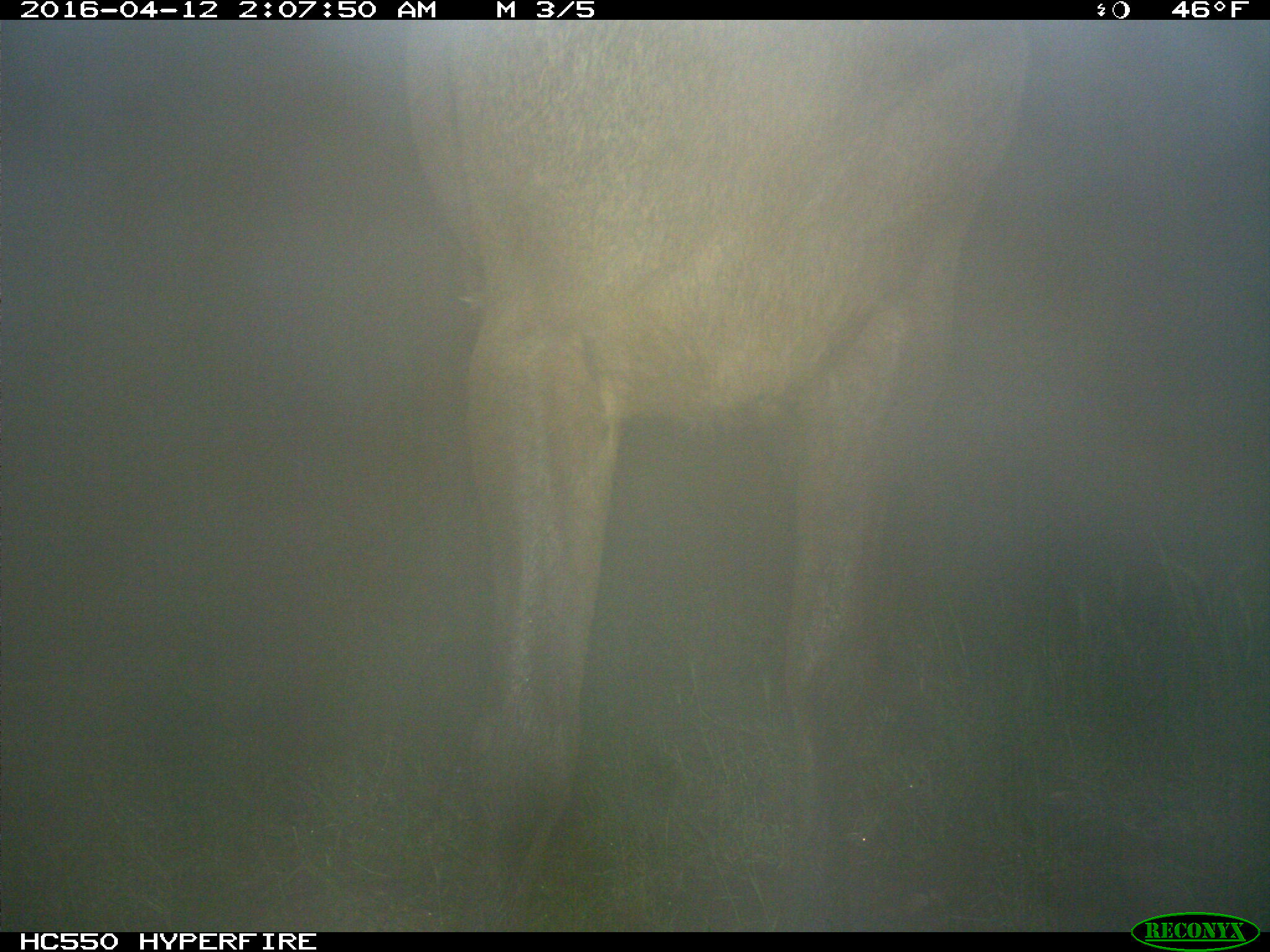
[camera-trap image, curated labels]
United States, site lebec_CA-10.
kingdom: Animalia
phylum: Chordata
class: Mammalia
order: Artiodactyla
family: Cervidae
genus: Cervus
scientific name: Cervus canadensis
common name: elk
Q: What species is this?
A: Cervus canadensis (elk).